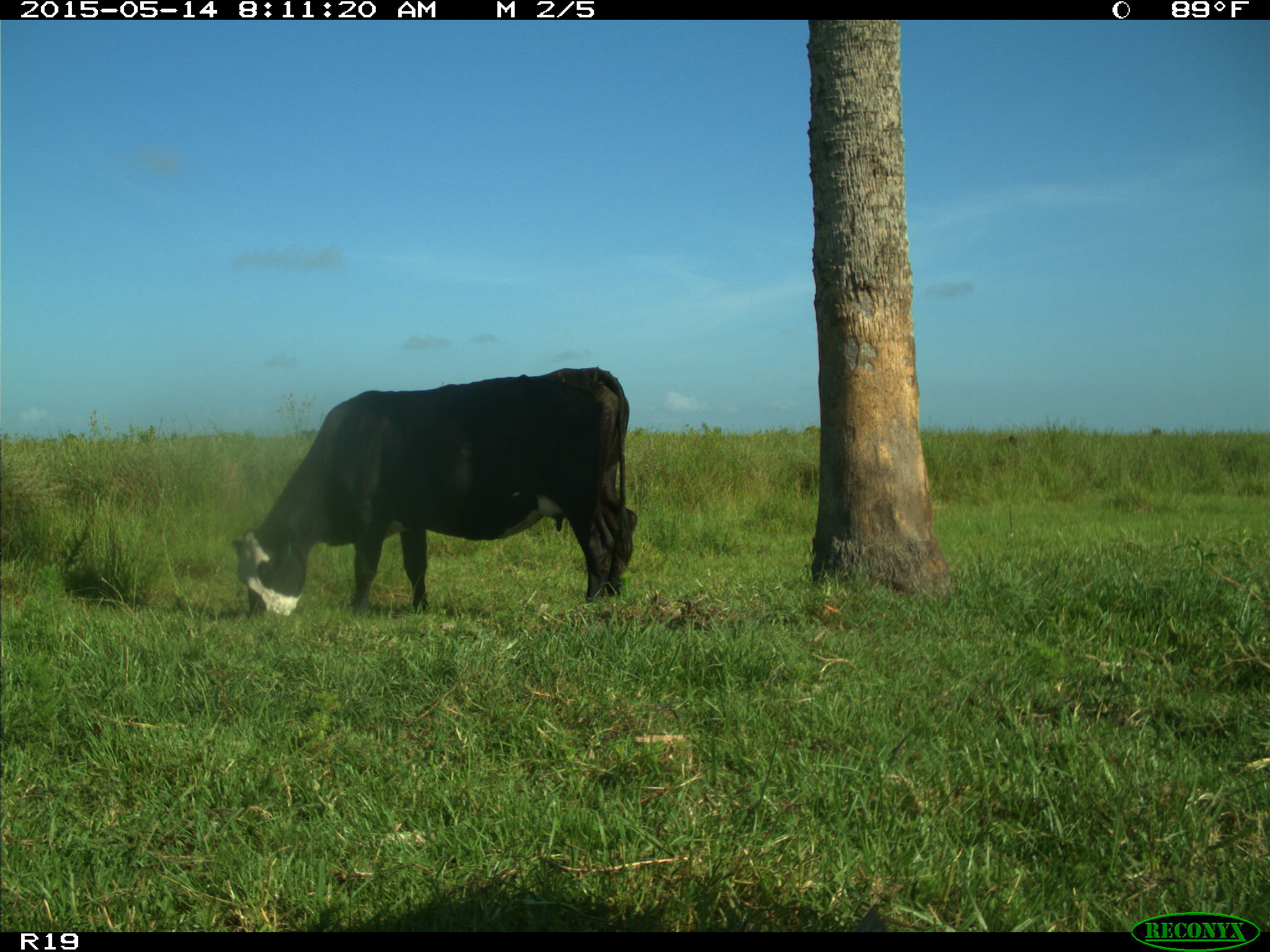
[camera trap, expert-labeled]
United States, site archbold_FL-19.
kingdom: Animalia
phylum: Chordata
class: Mammalia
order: Artiodactyla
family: Bovidae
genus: Bos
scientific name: Bos taurus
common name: domestic cow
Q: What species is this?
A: Bos taurus (domestic cow).